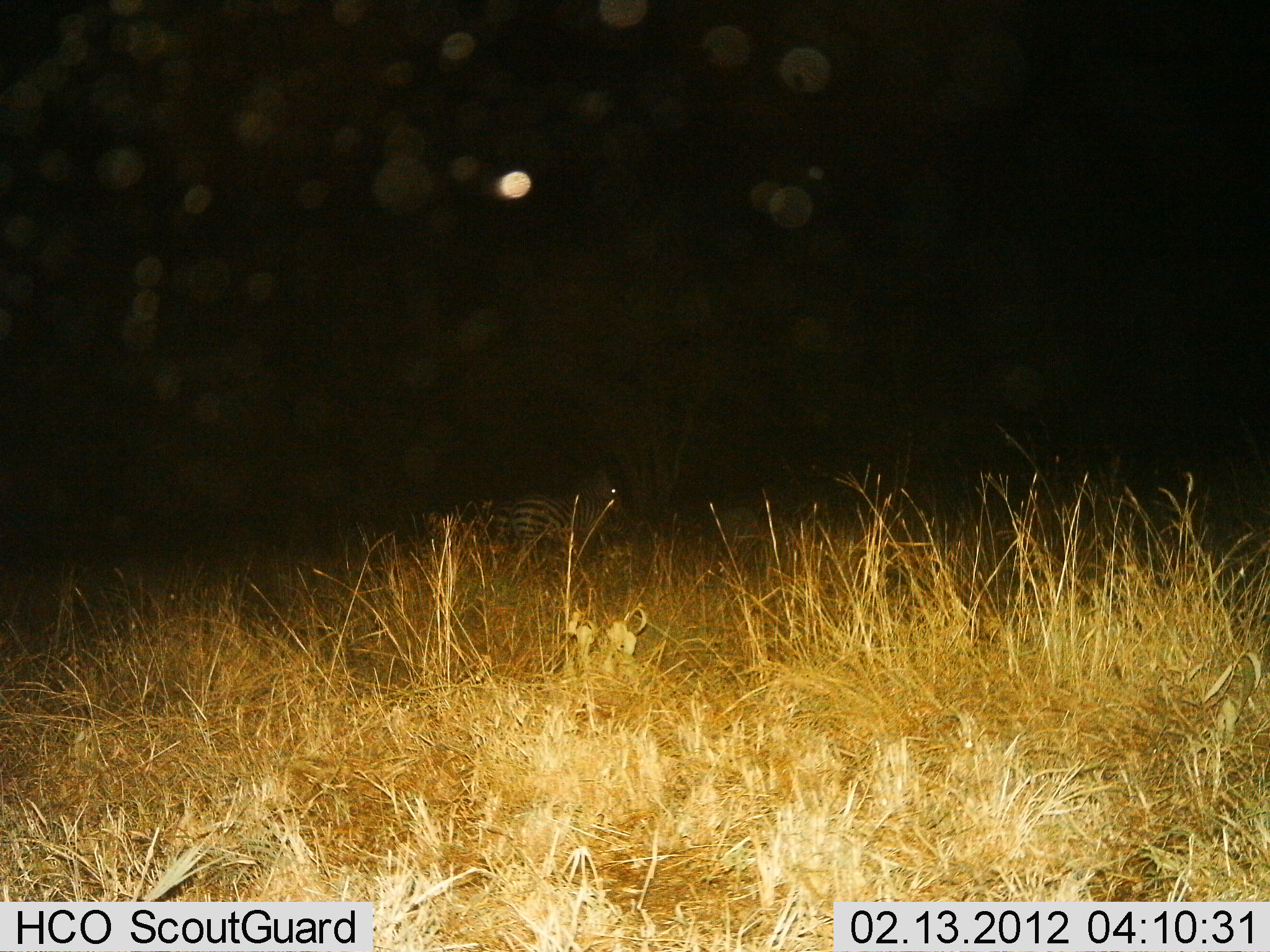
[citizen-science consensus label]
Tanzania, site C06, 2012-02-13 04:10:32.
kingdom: Animalia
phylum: Chordata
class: Mammalia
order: Perissodactyla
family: Equidae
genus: Equus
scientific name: Equus quagga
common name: plains zebra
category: zebra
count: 1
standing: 88%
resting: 0%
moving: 12%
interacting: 0%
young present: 0%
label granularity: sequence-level